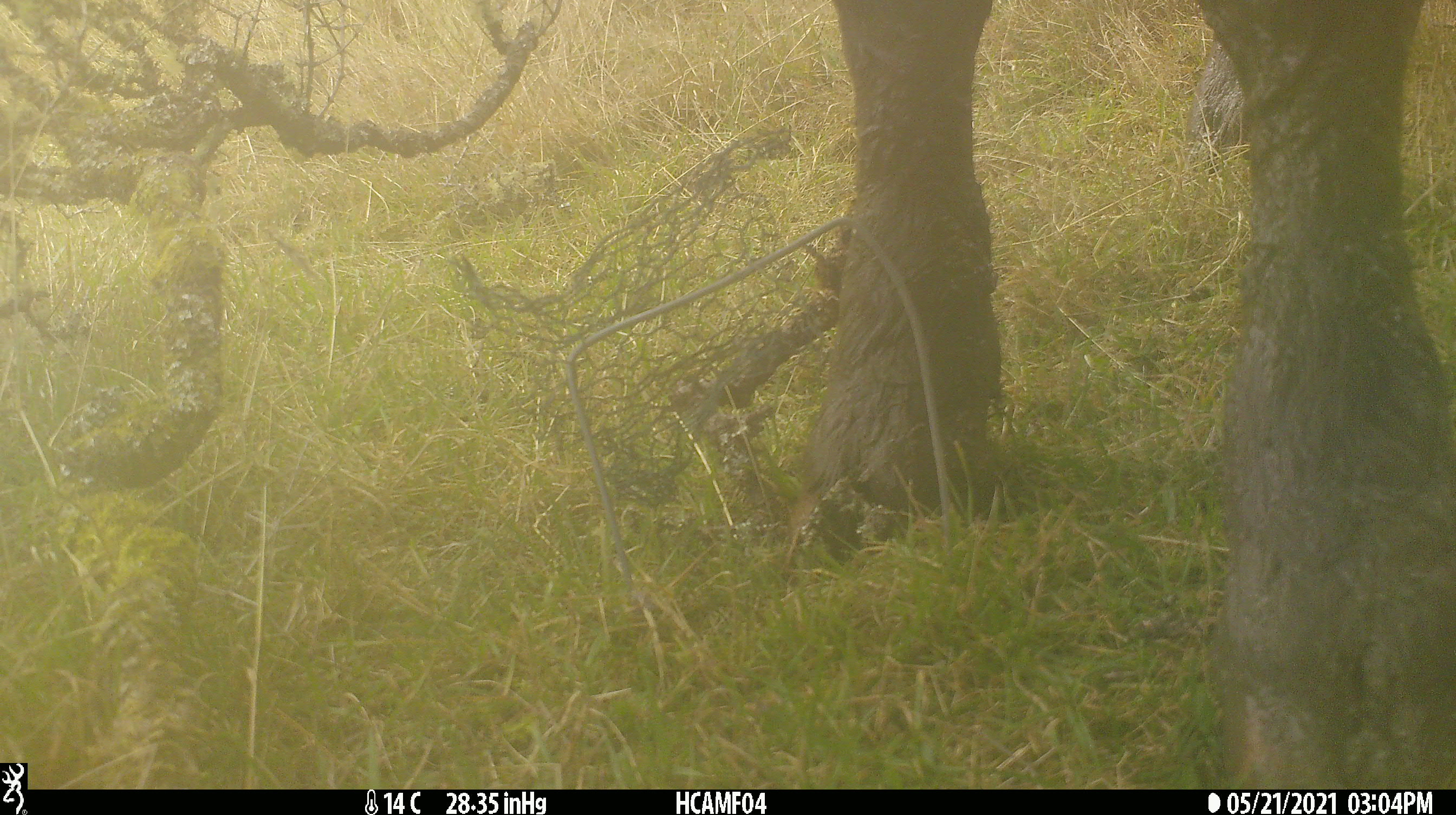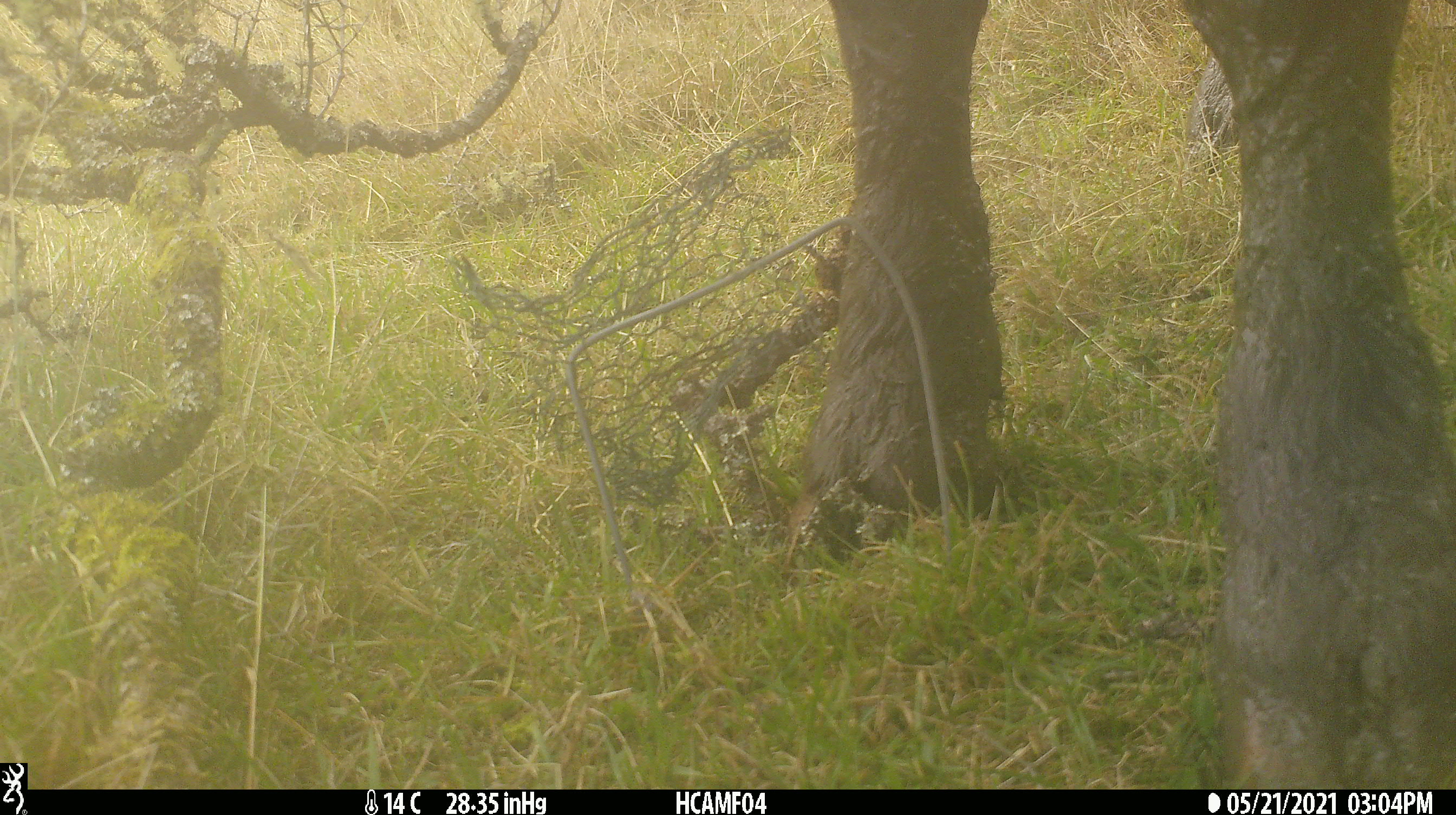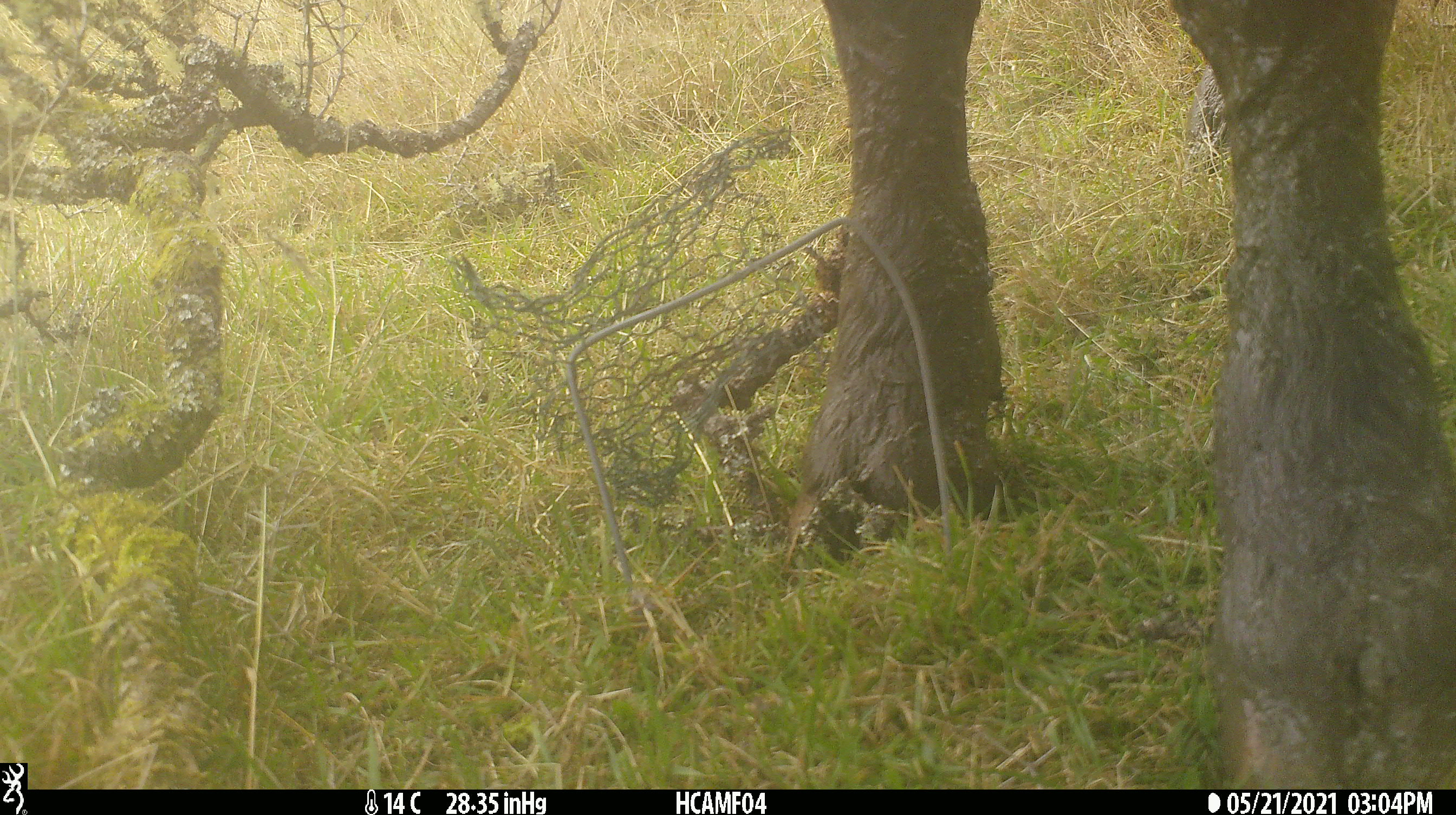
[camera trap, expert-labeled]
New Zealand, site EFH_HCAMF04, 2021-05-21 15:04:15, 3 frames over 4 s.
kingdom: Animalia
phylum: Chordata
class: Mammalia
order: Artiodactyla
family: Bovidae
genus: Bos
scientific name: Bos taurus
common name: domestic cow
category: cow